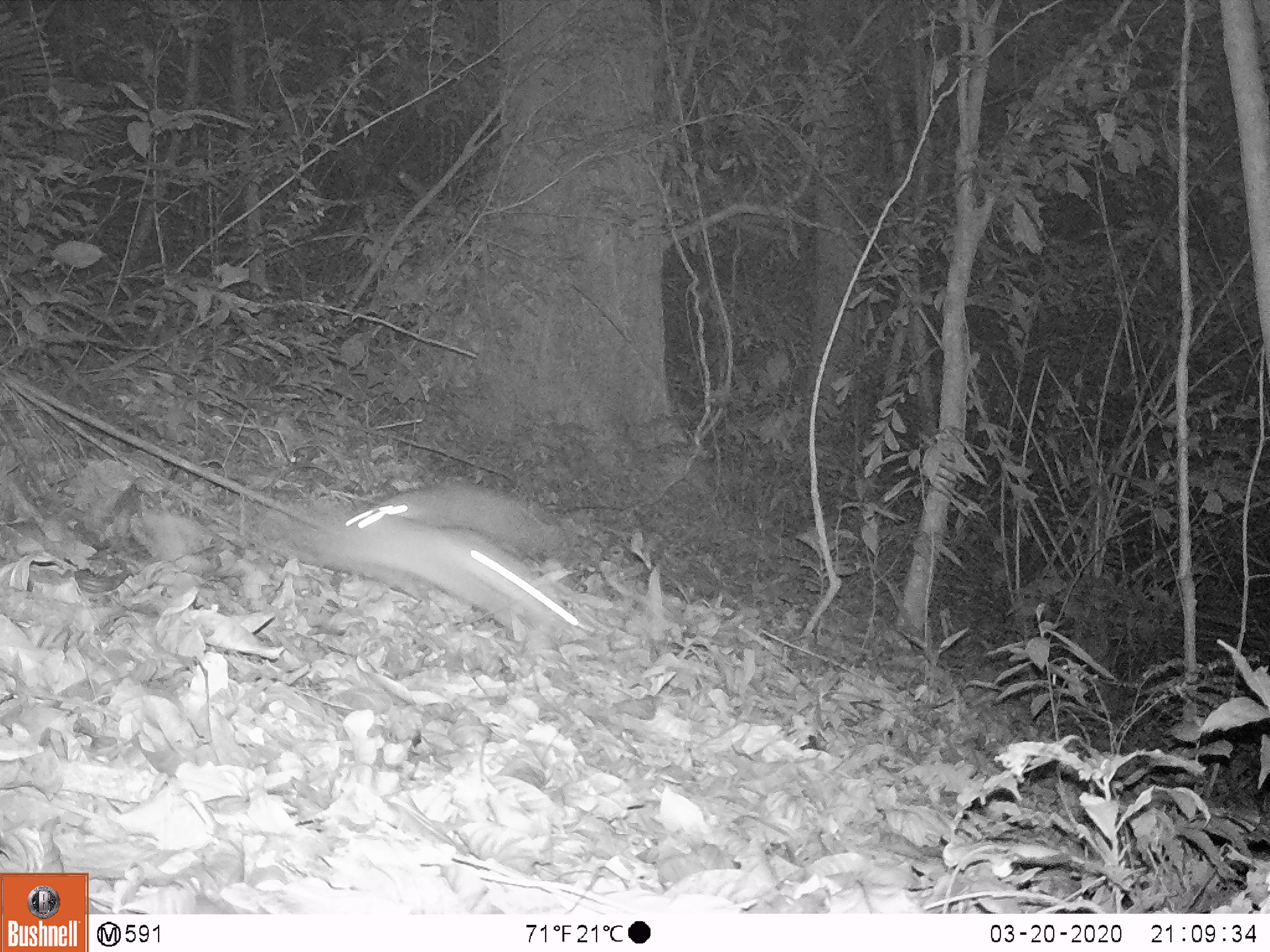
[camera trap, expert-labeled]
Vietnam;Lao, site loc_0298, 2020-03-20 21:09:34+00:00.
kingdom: Animalia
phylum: Chordata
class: Mammalia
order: Carnivora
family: Mustelidae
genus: Melogale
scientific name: Melogale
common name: ferret badger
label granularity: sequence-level